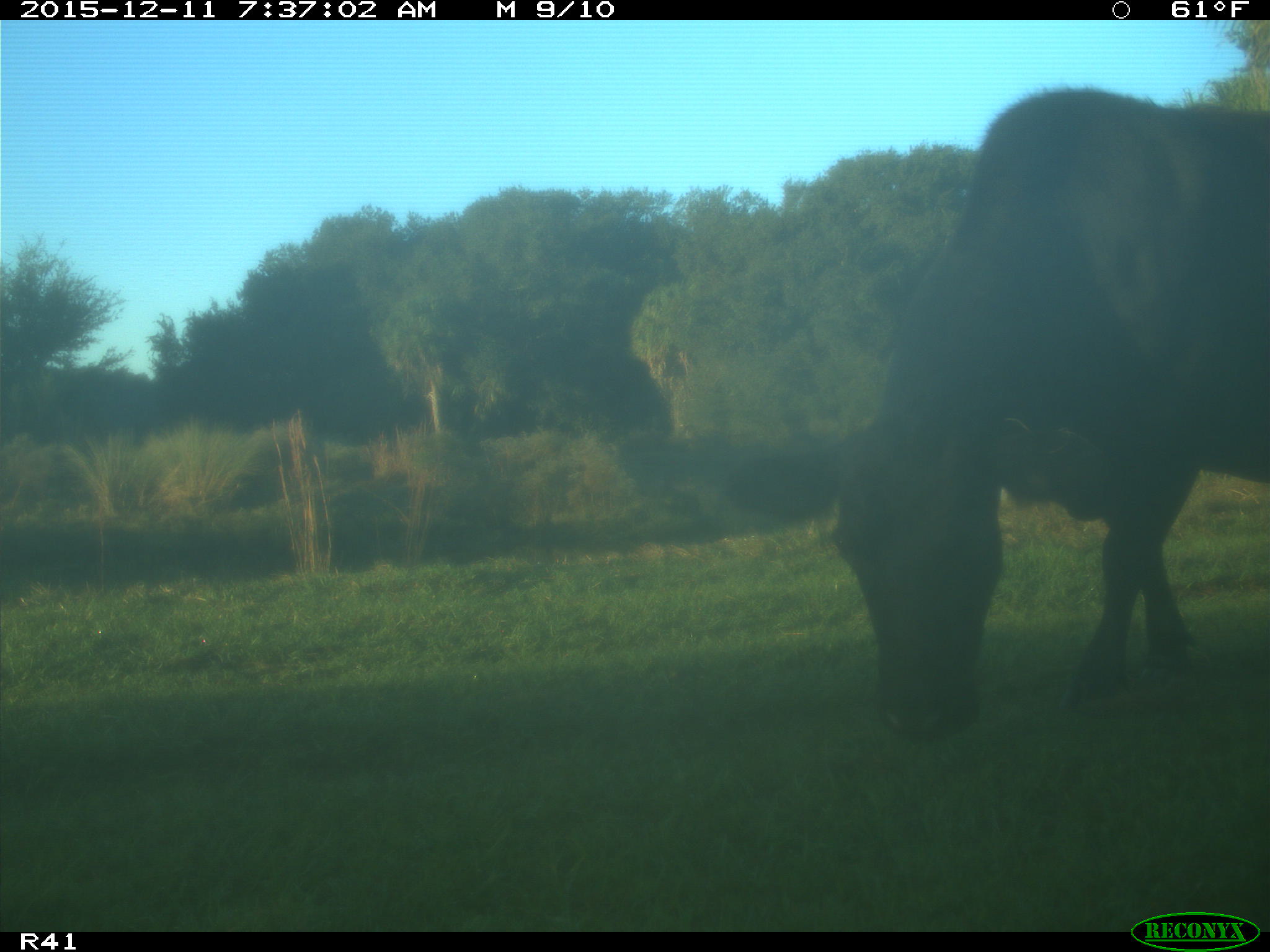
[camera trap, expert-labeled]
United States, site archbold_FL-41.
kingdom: Animalia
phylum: Chordata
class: Mammalia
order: Artiodactyla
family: Bovidae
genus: Bos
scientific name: Bos taurus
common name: domestic cow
Bos taurus (domestic cow).